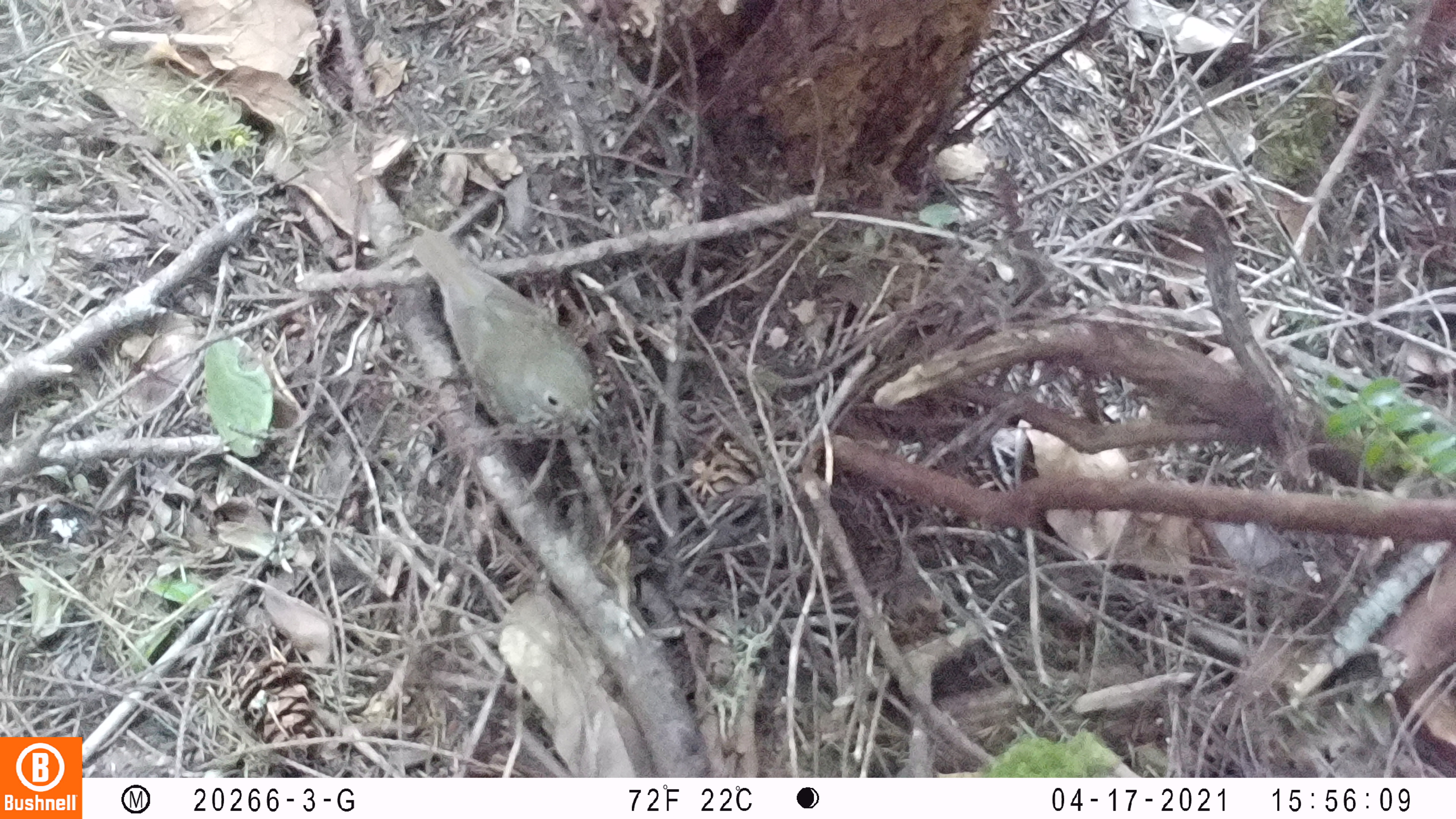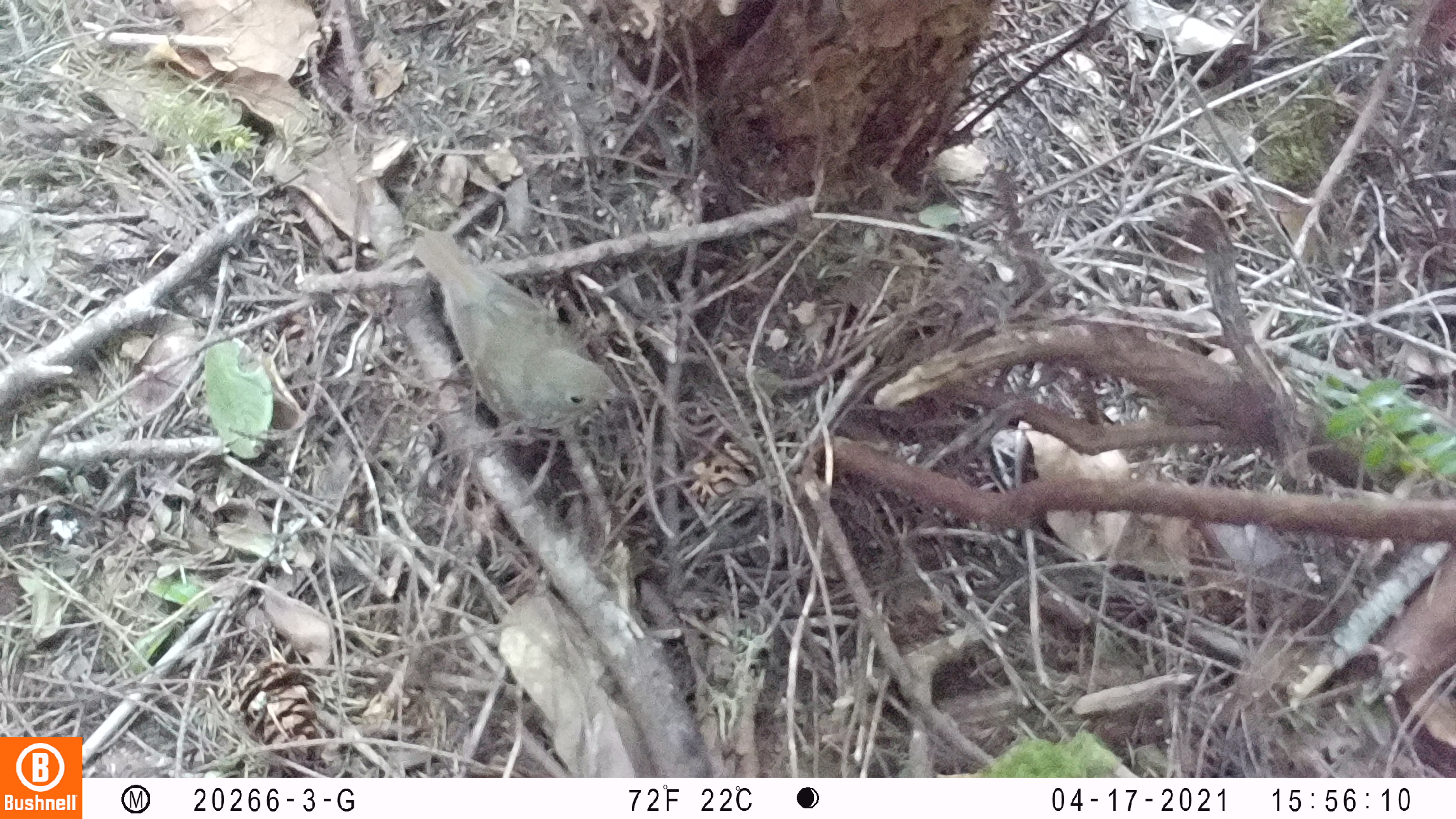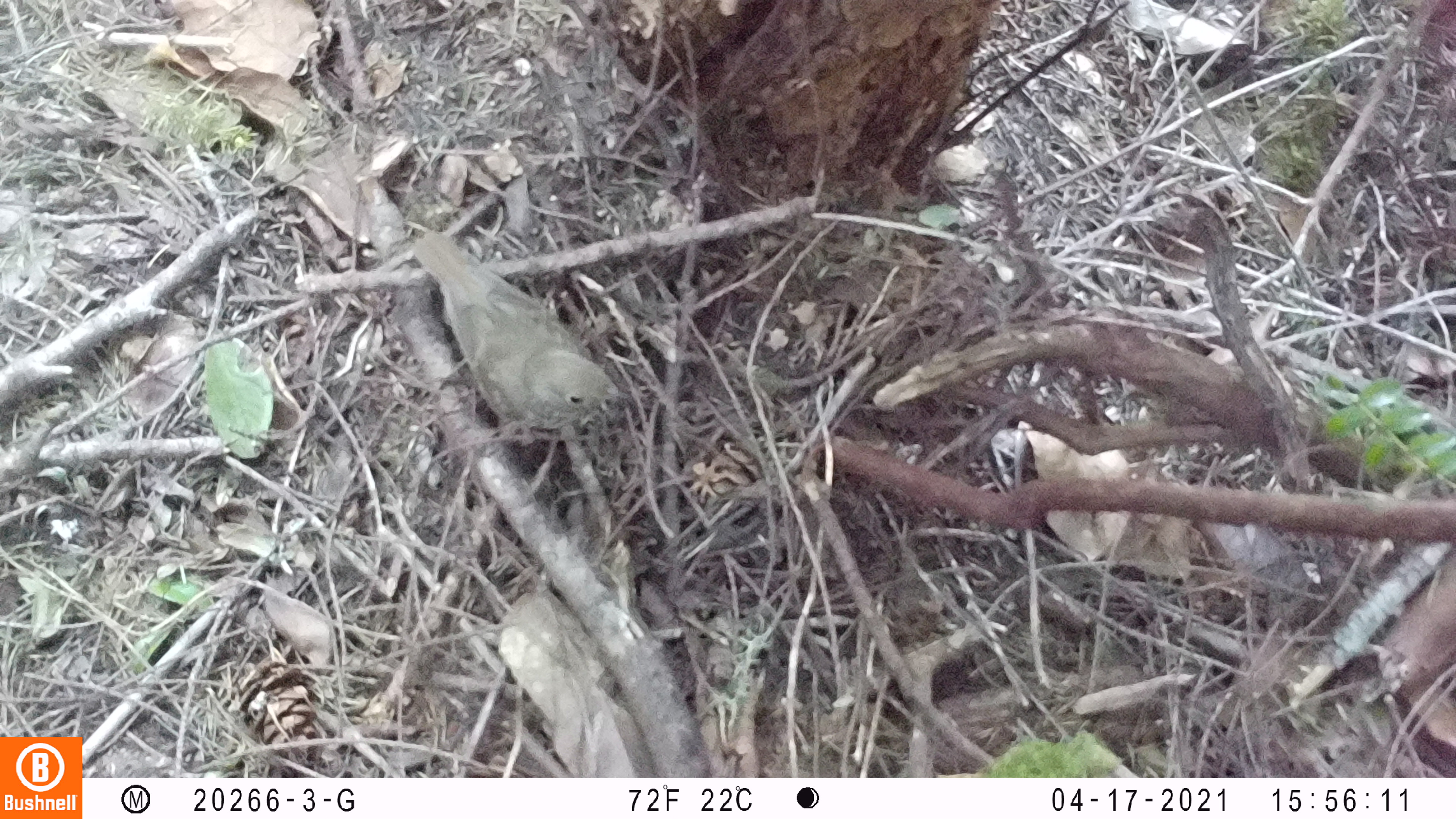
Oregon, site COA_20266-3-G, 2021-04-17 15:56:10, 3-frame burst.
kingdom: Animalia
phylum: Chordata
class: Aves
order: Passeriformes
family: Turdidae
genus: Catharus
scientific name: Catharus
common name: brown thrushes and nightingale-thrushes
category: catharus species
Catharus species (brown thrushes and nightingale-thrushes) (Catharus).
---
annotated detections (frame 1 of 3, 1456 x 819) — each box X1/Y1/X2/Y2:
catharus species: 390/210/629/459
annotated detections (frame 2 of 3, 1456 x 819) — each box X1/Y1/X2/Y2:
catharus species: 397/217/655/481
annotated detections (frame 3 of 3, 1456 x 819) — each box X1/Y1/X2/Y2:
catharus species: 398/210/654/457